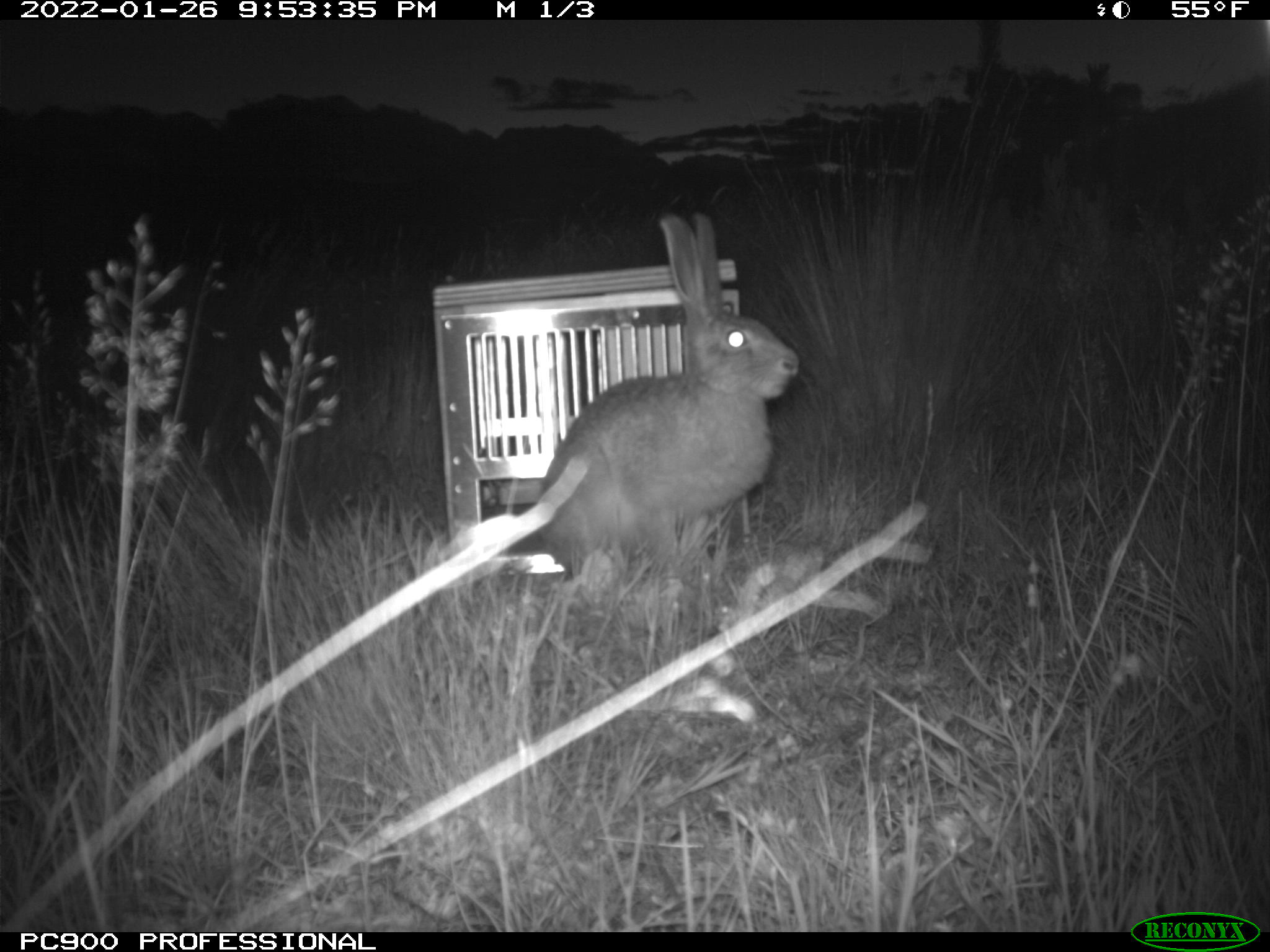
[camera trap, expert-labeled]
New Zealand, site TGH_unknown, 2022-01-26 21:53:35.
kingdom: Animalia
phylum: Chordata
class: Mammalia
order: Lagomorpha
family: Leporidae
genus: Lepus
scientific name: Lepus europaeus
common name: brown hare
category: hare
Hare (brown hare) (Lepus europaeus).